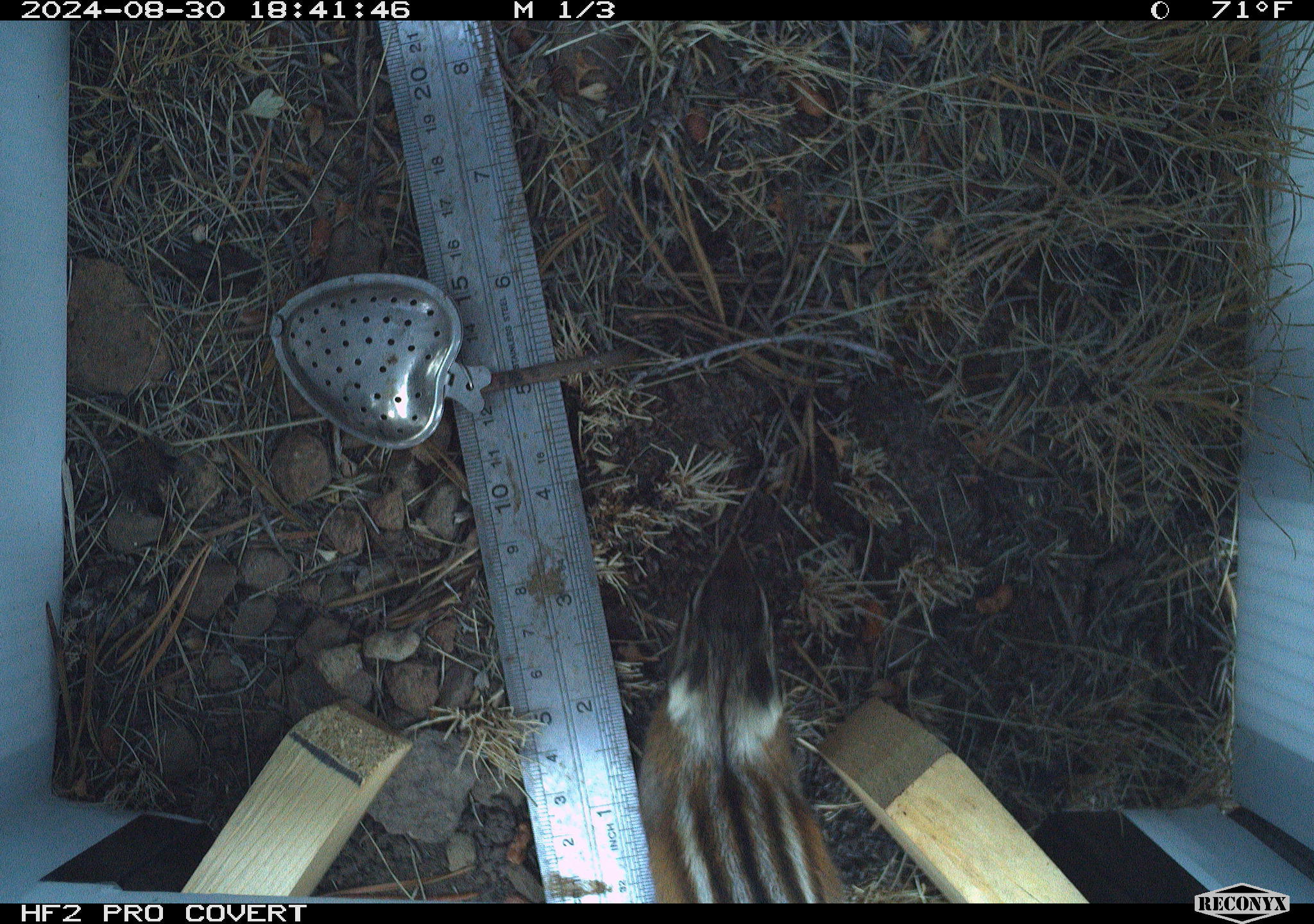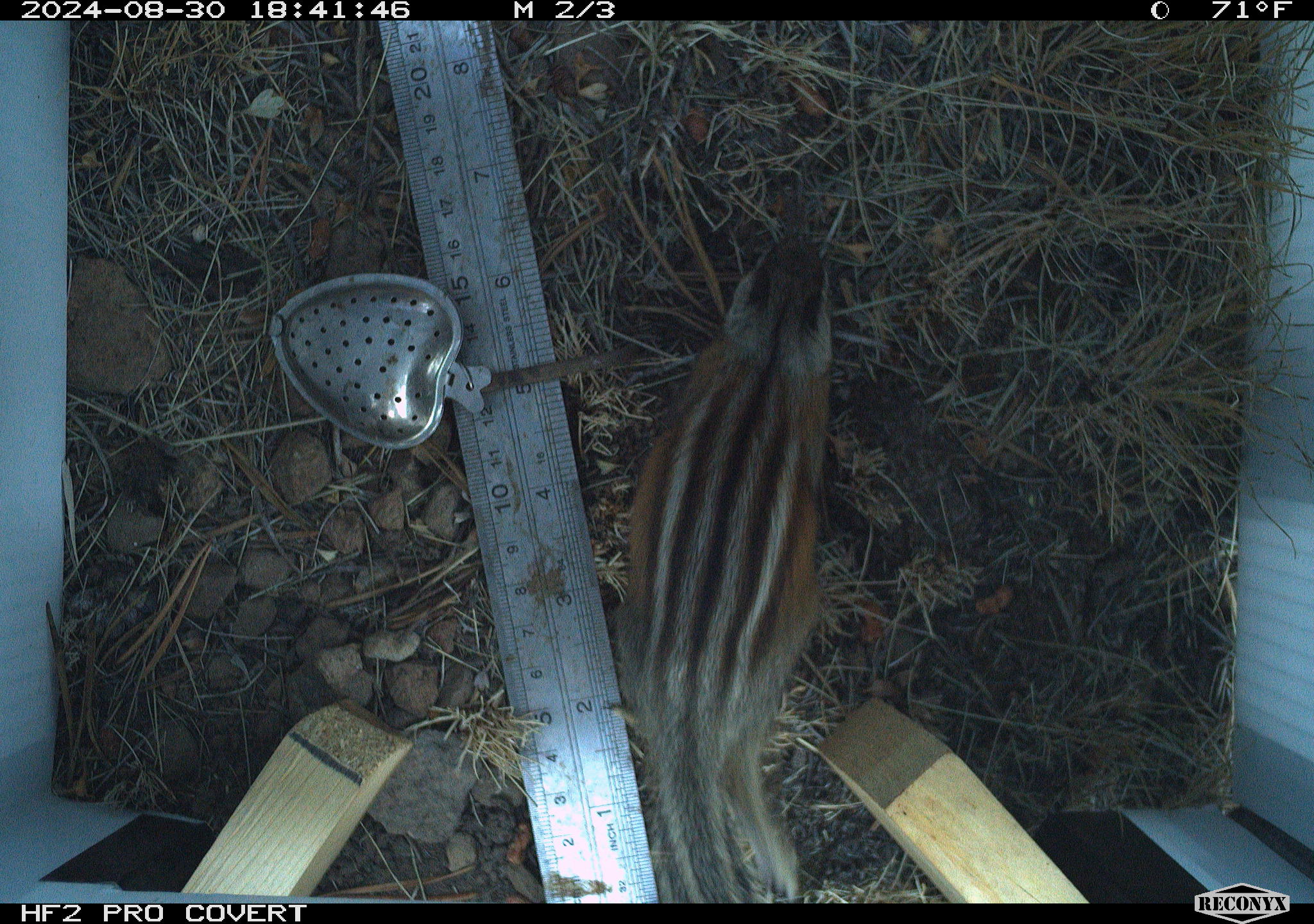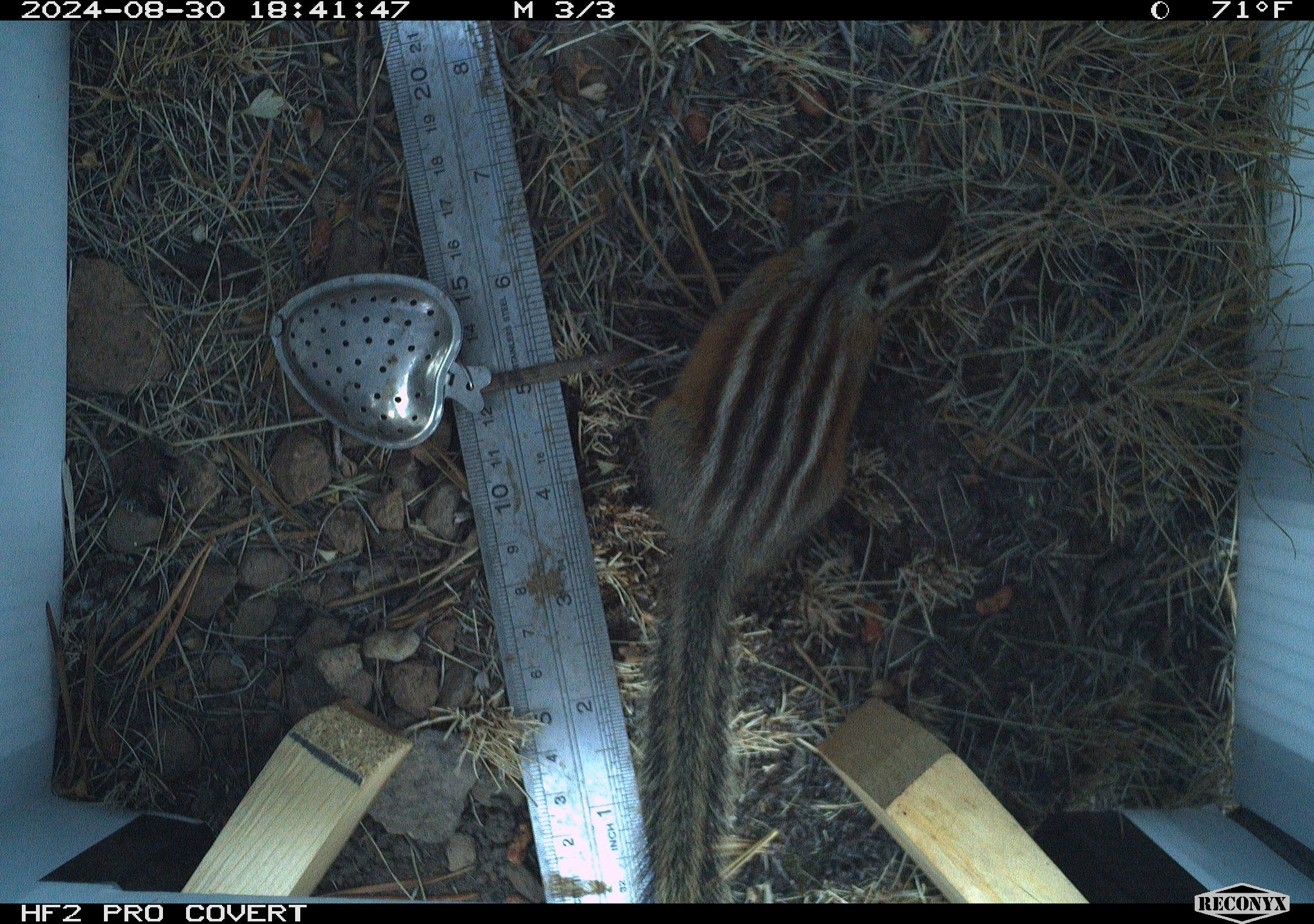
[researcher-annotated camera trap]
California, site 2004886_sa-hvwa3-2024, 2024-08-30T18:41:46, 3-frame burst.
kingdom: Animalia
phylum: Chordata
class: Mammalia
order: Rodentia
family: Sciuridae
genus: Neotamias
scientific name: Neotamias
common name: western chipmunks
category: neotamias species